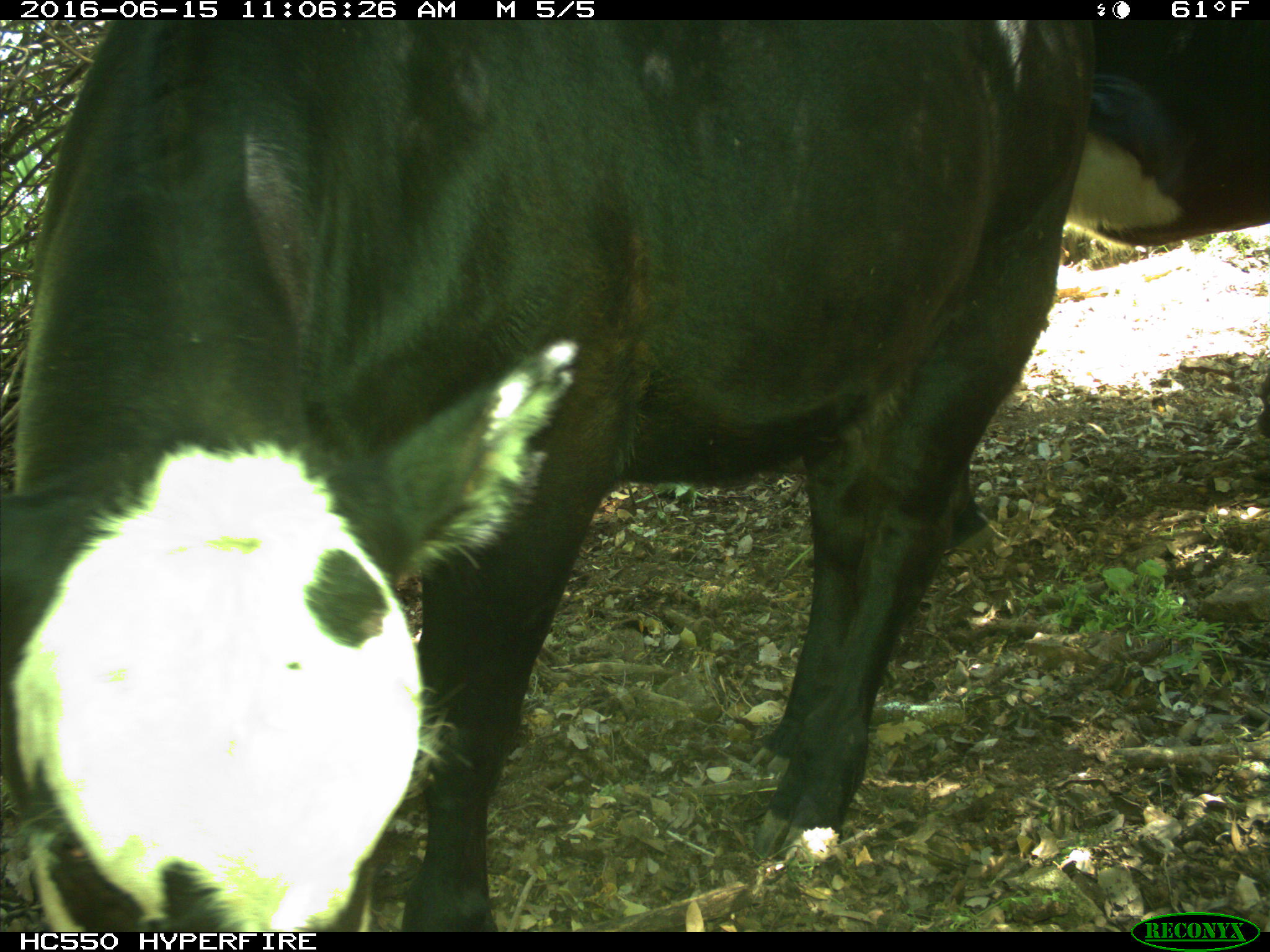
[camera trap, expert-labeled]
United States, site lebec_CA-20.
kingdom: Animalia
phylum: Chordata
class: Mammalia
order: Artiodactyla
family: Bovidae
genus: Bos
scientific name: Bos taurus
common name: domestic cow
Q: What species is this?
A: Bos taurus (domestic cow).